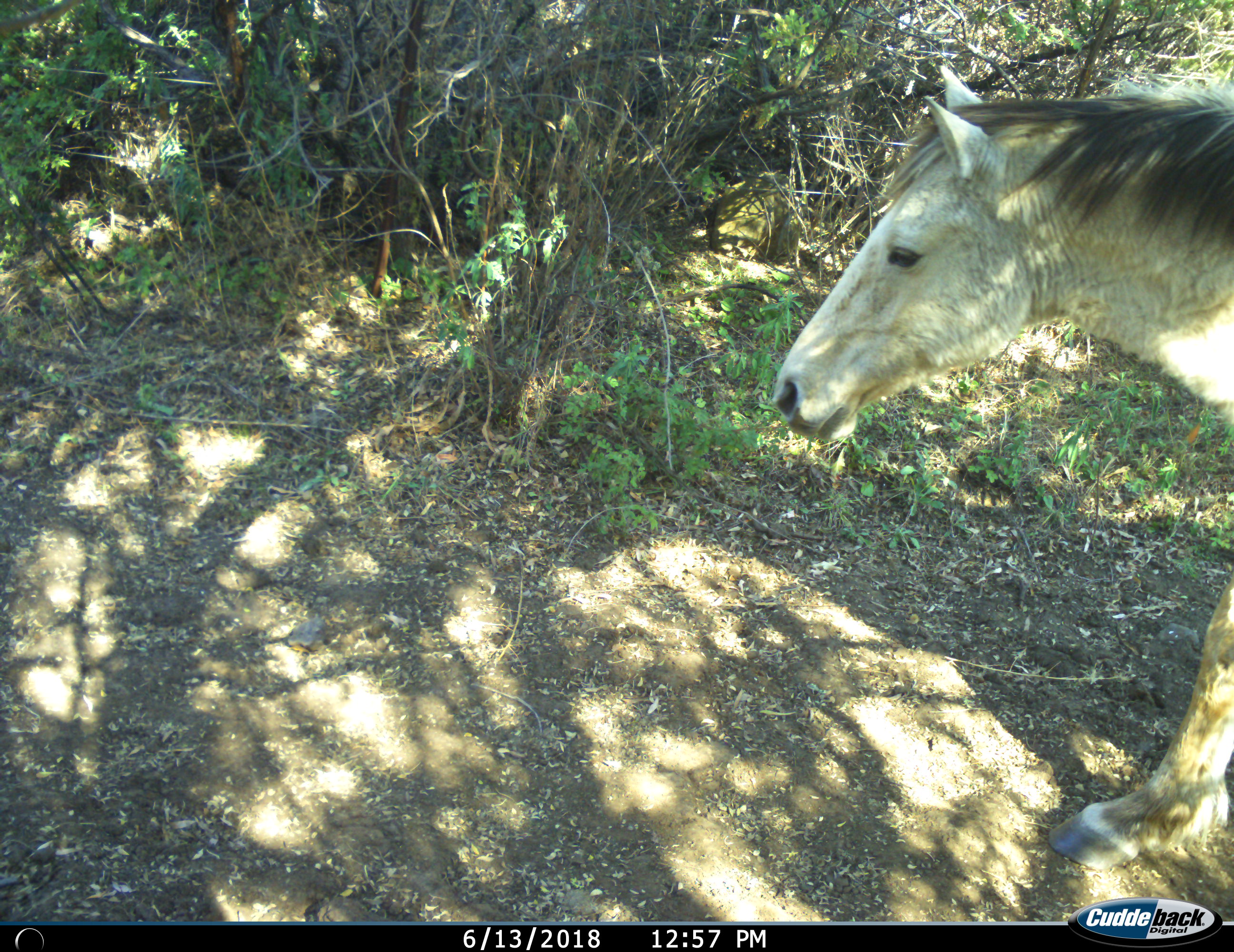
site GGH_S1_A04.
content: unidentified animal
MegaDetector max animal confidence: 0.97